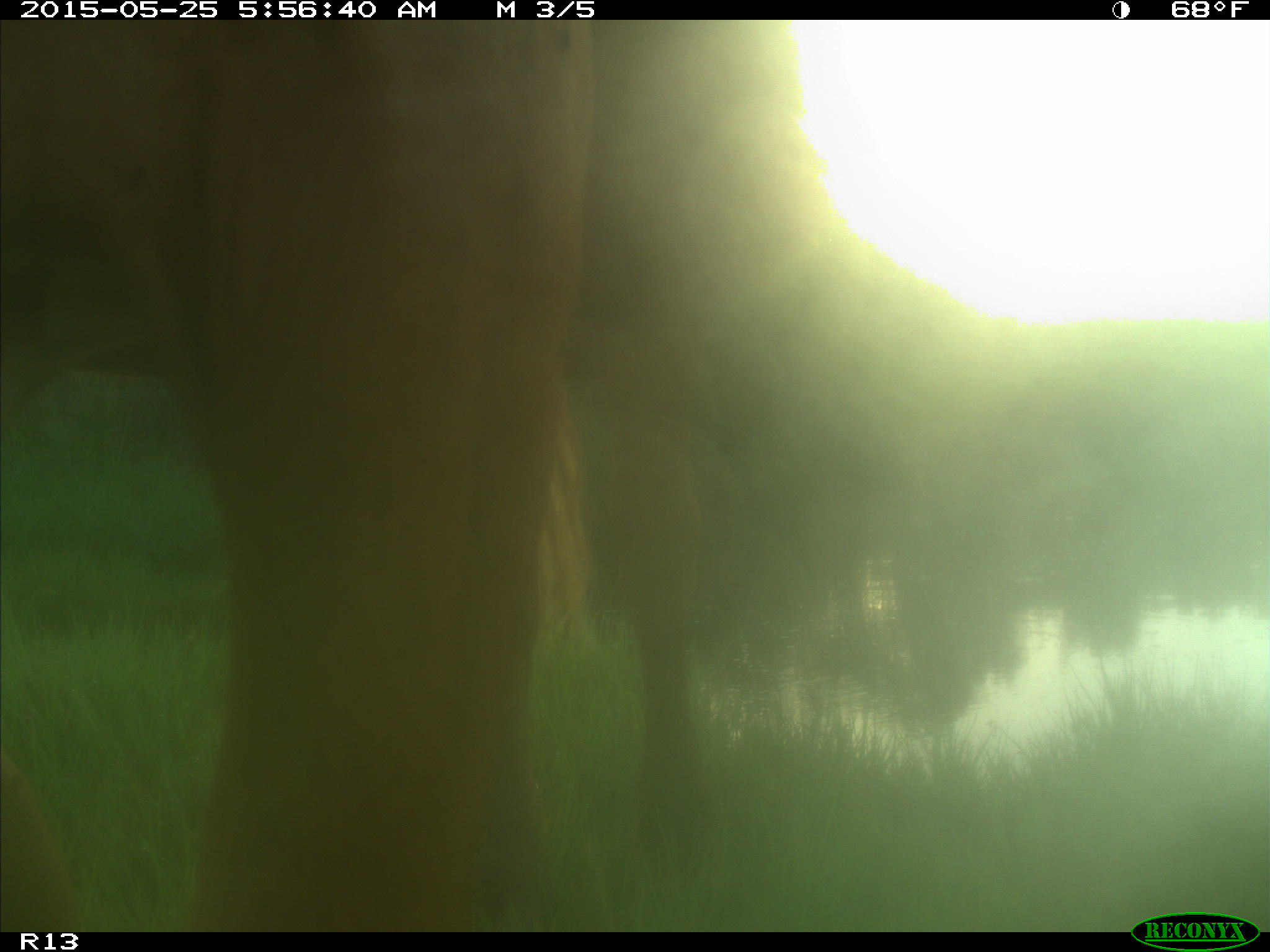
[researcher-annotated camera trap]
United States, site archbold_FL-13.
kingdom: Animalia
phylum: Chordata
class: Mammalia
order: Artiodactyla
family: Bovidae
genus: Bos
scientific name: Bos taurus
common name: domestic cow